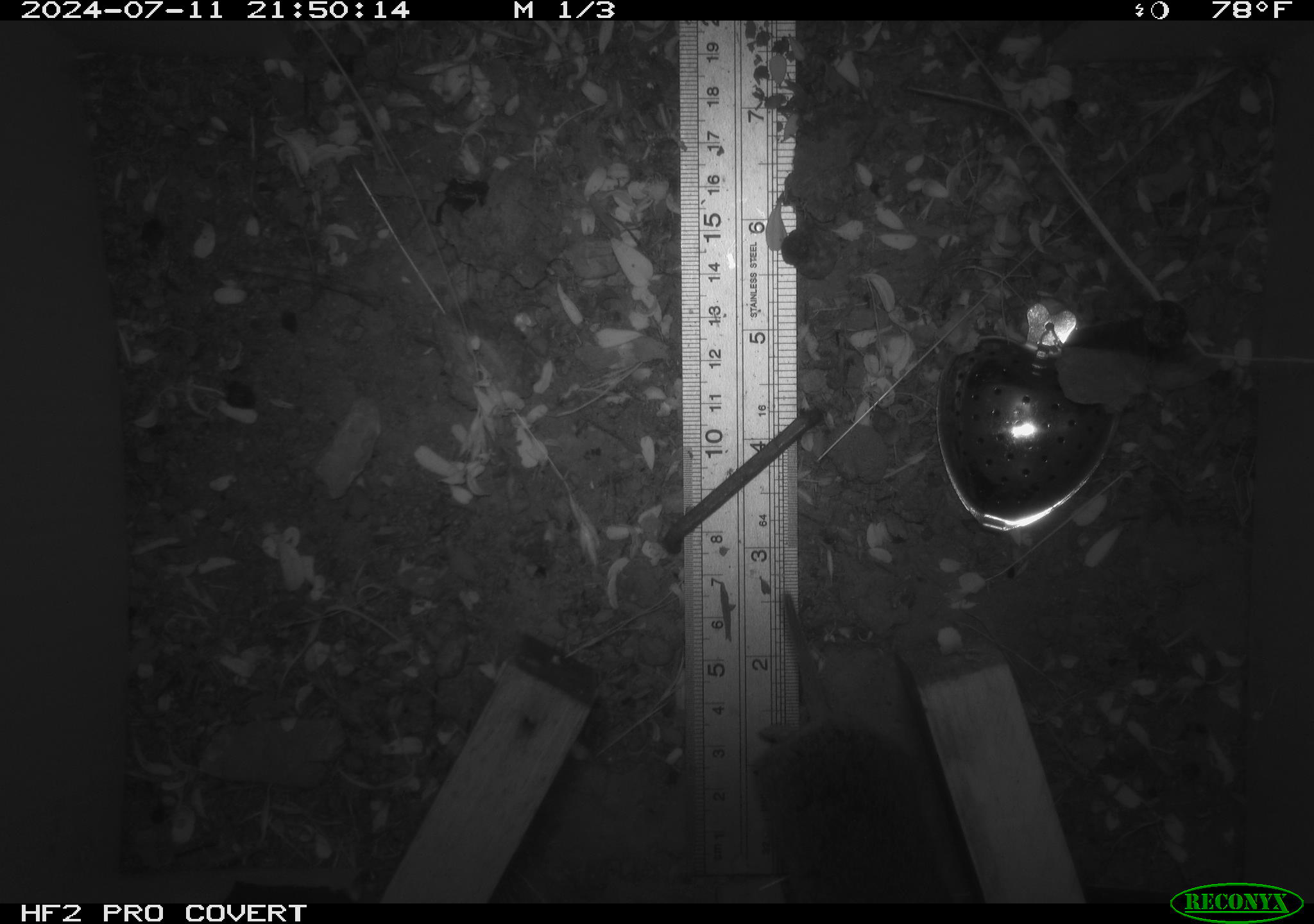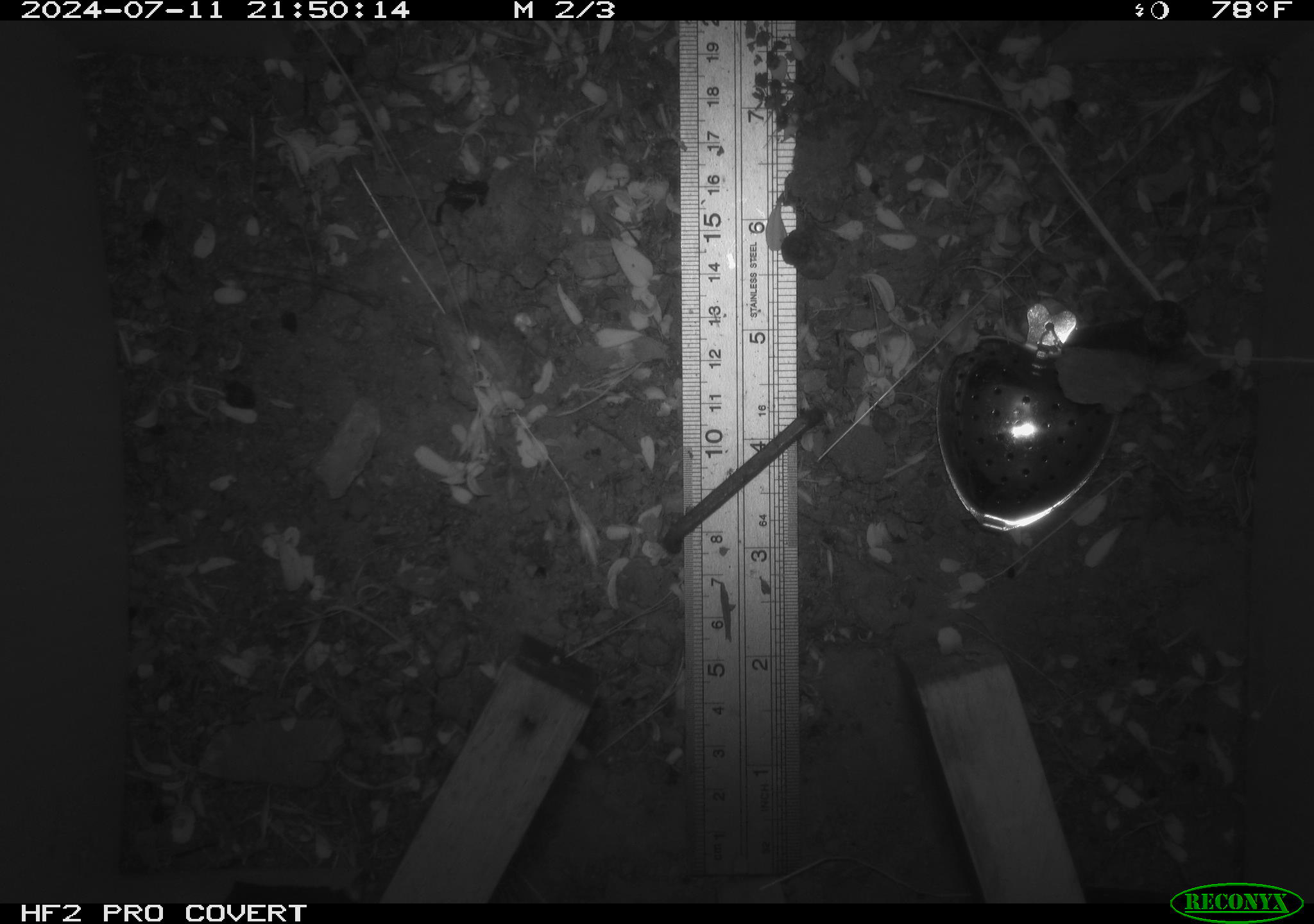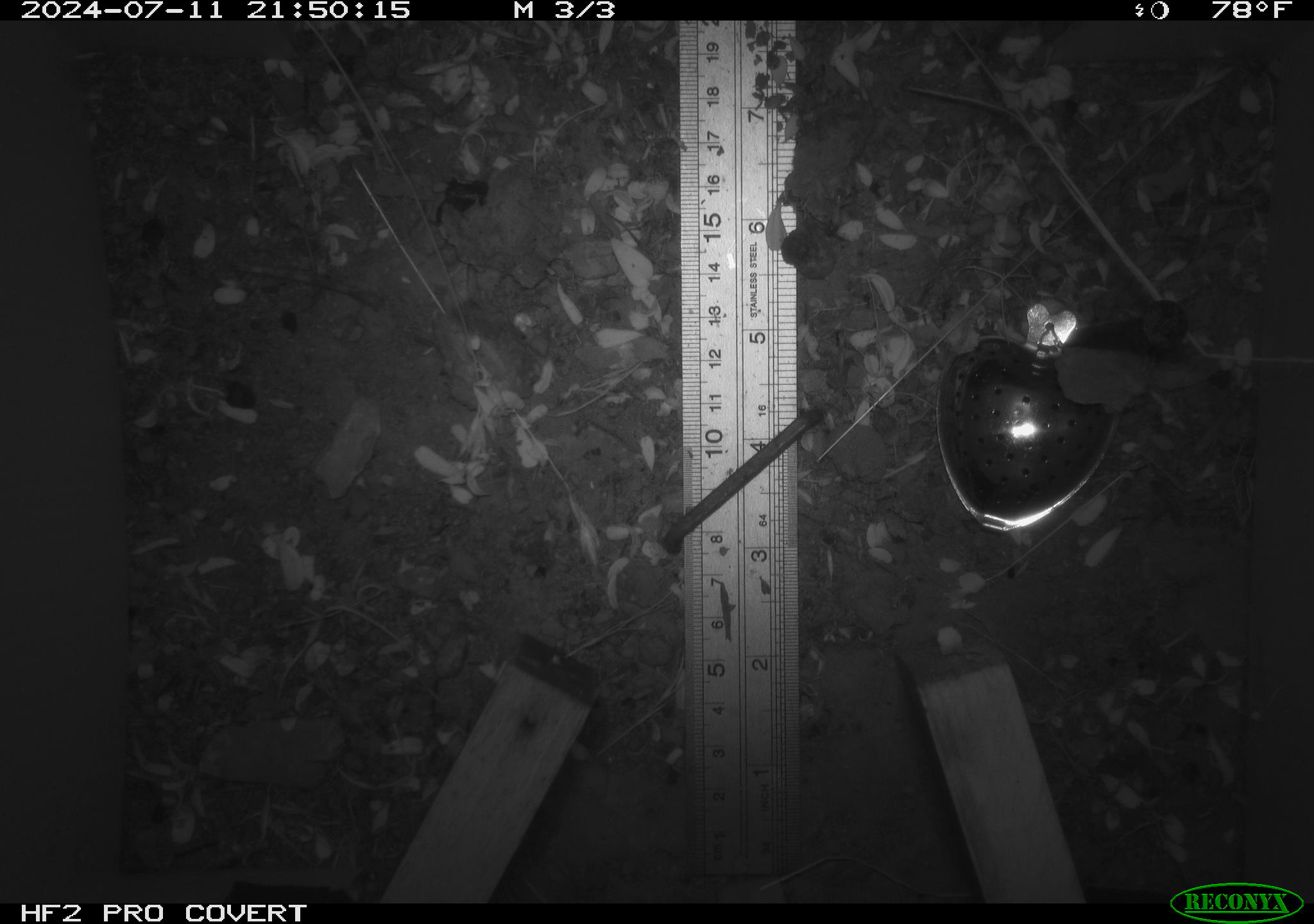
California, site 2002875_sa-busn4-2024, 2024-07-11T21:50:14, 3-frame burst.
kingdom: Animalia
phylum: Chordata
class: Mammalia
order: Rodentia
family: Cricetidae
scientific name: Arvicolinae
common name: voles, lemmings, and muskrats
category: arvicolinae subfamily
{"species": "arvicolinae subfamily (voles, lemmings, and muskrats) (Arvicolinae)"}